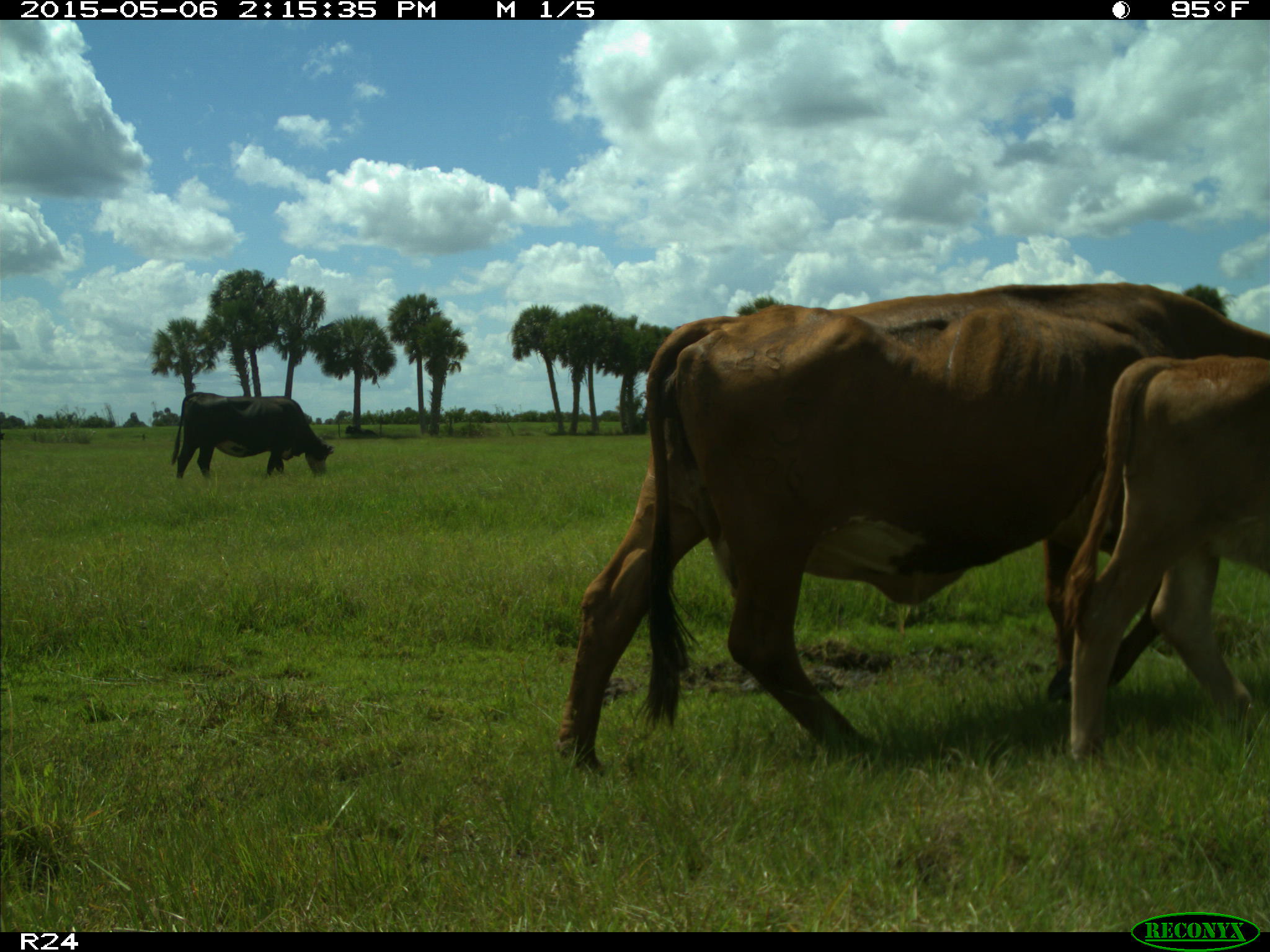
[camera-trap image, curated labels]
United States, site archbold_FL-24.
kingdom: Animalia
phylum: Chordata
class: Mammalia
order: Artiodactyla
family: Bovidae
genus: Bos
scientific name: Bos taurus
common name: domestic cow